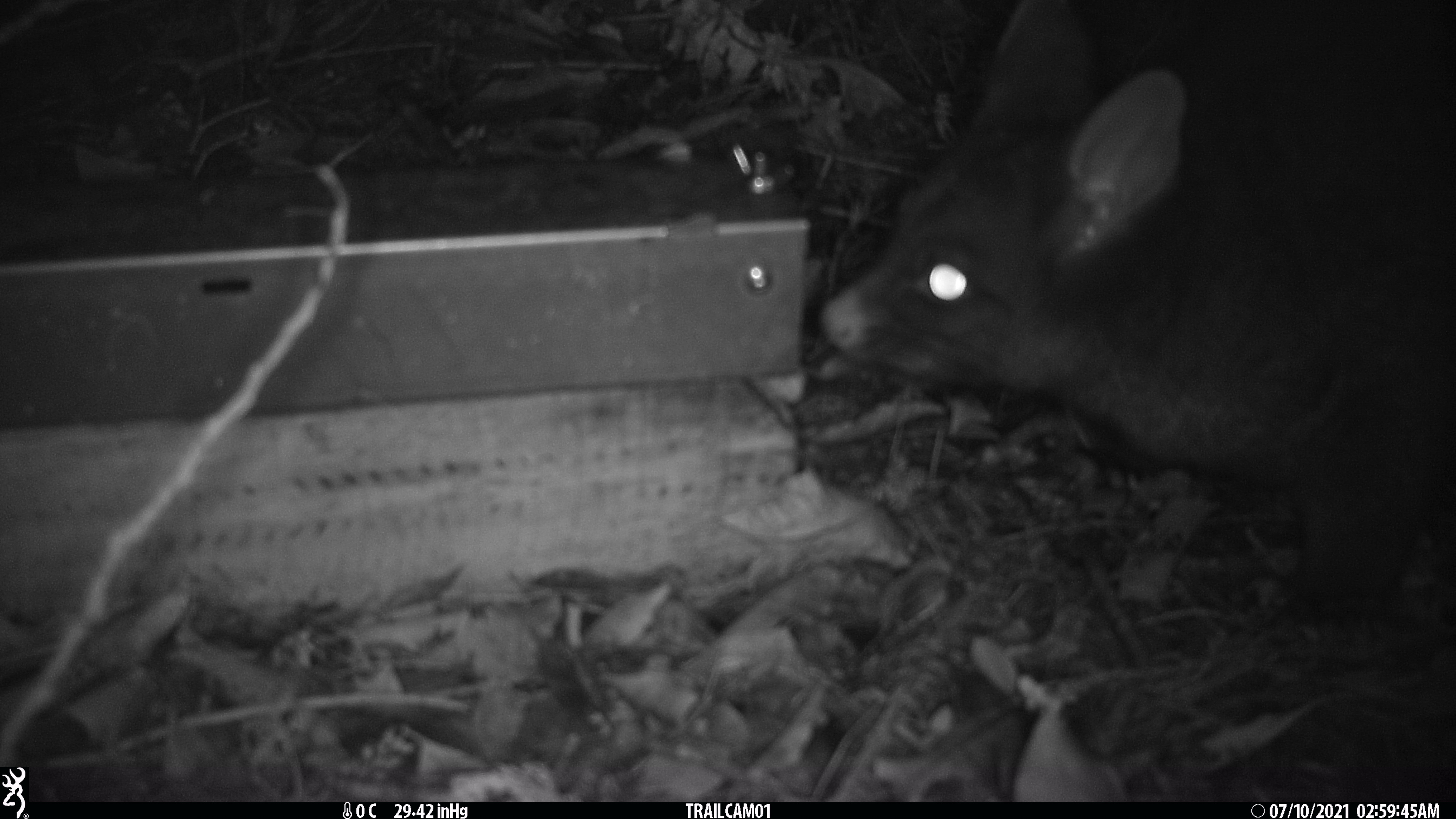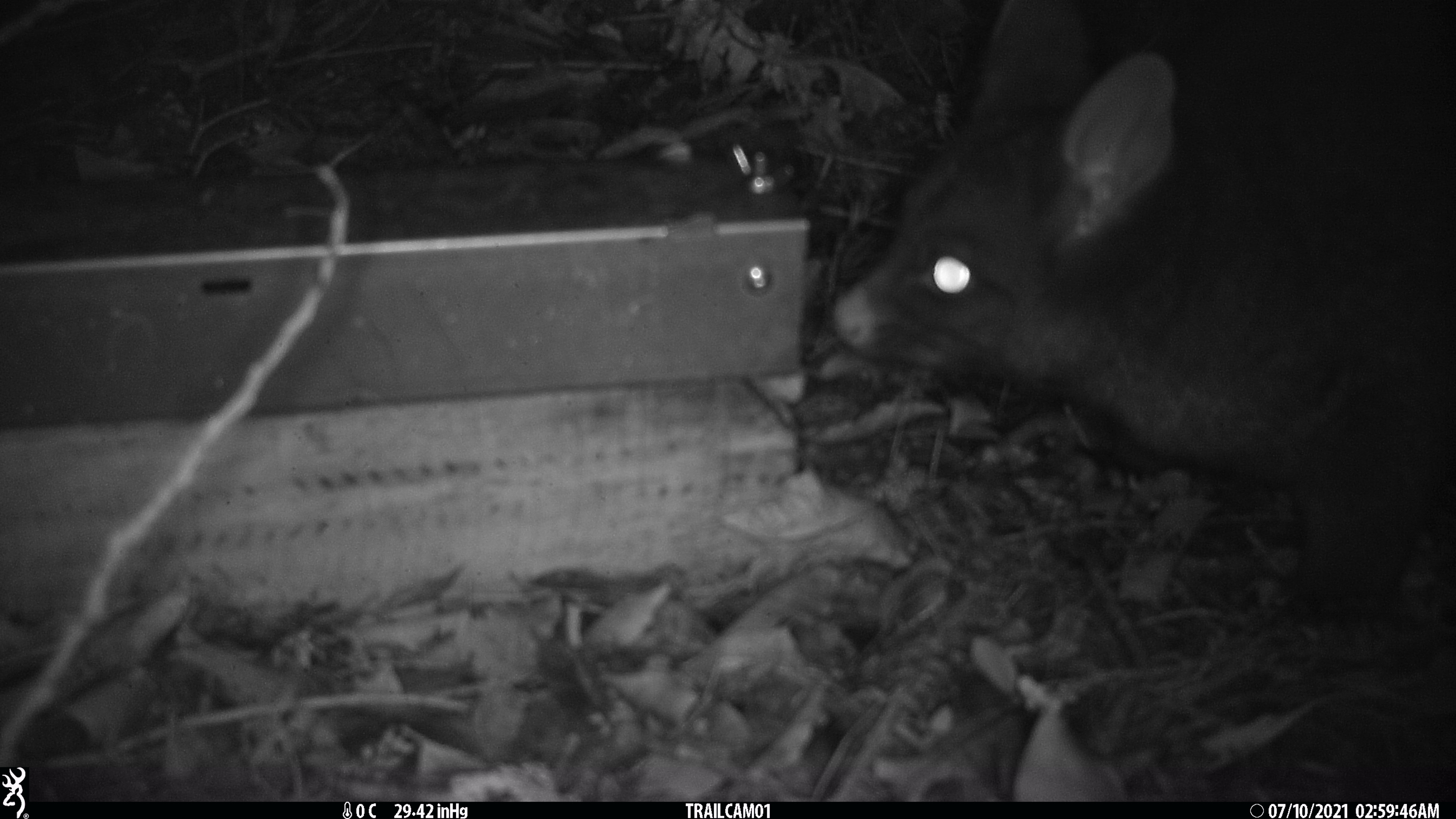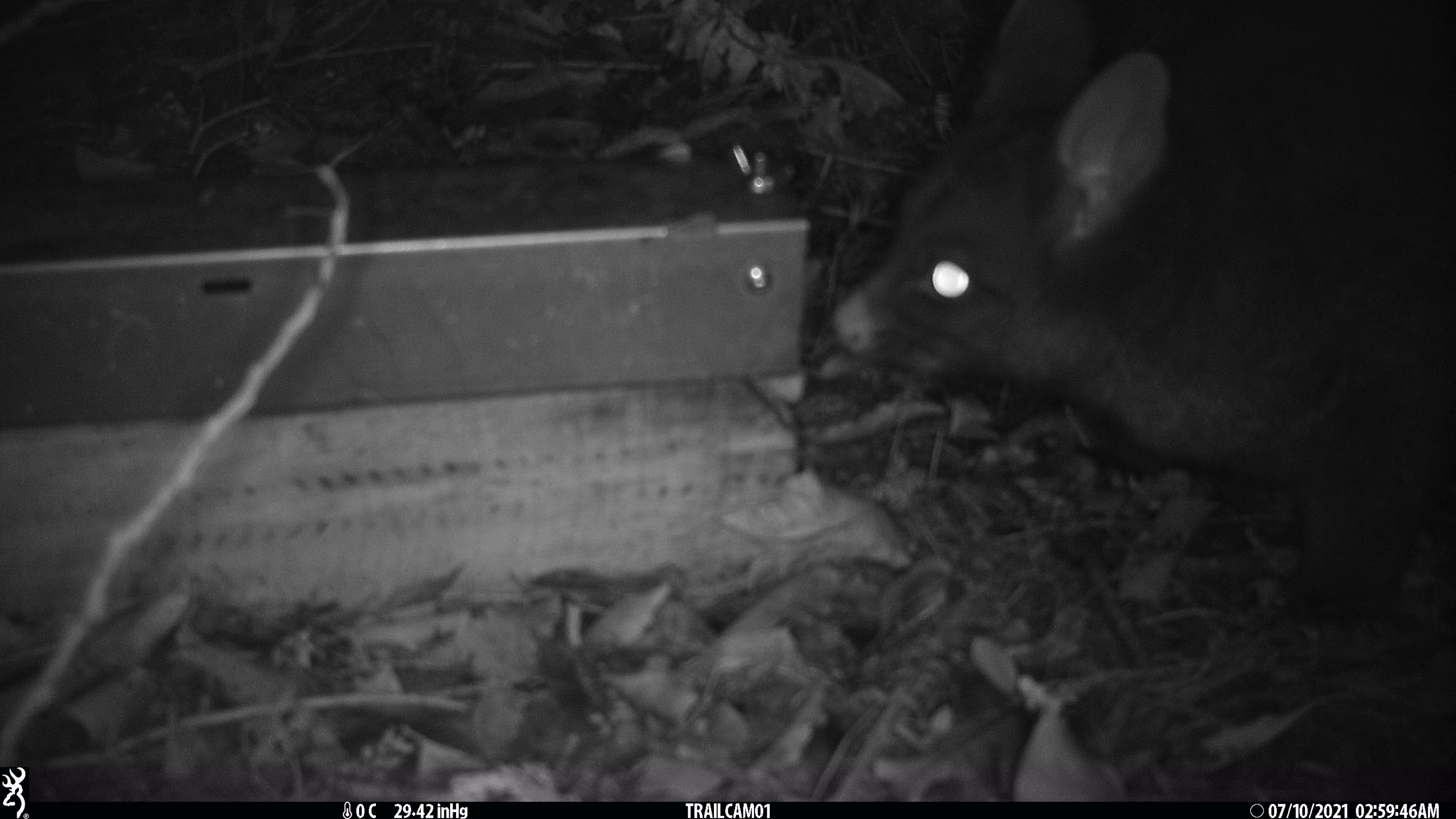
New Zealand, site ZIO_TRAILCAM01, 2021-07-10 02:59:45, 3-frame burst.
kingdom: Animalia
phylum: Chordata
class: Mammalia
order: Diprotodontia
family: Phalangeridae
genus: Trichosurus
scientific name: Trichosurus vulpecula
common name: common brushtail possum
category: possum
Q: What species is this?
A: Possum (common brushtail possum) (Trichosurus vulpecula).